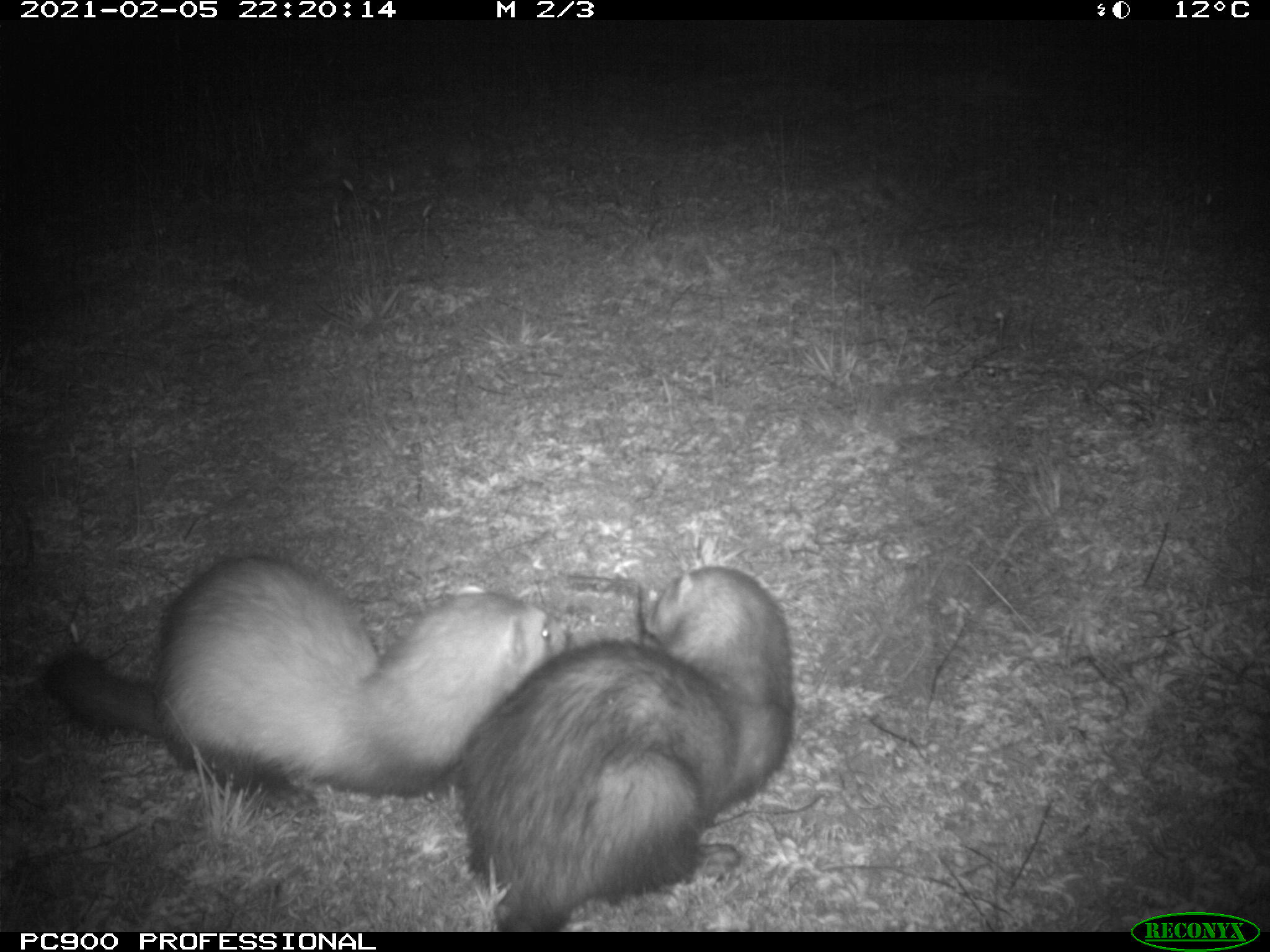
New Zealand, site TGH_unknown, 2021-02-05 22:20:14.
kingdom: Animalia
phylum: Chordata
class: Mammalia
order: Carnivora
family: Mustelidae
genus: Mustela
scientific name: Mustela furo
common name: ferret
Ferret (Mustela furo).